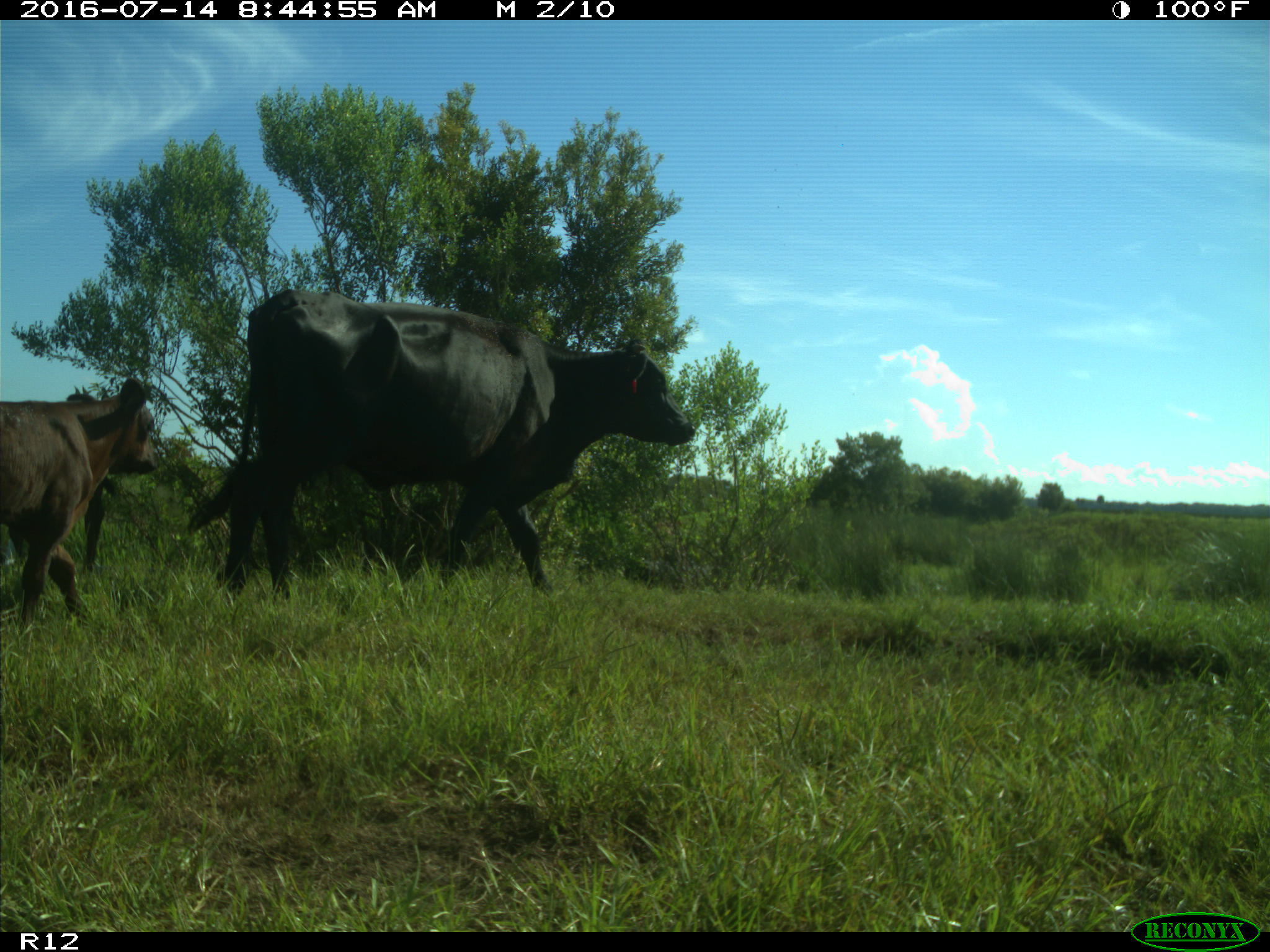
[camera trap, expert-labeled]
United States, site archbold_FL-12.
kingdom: Animalia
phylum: Chordata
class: Mammalia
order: Artiodactyla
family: Bovidae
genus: Bos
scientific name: Bos taurus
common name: domestic cow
Bos taurus (domestic cow).